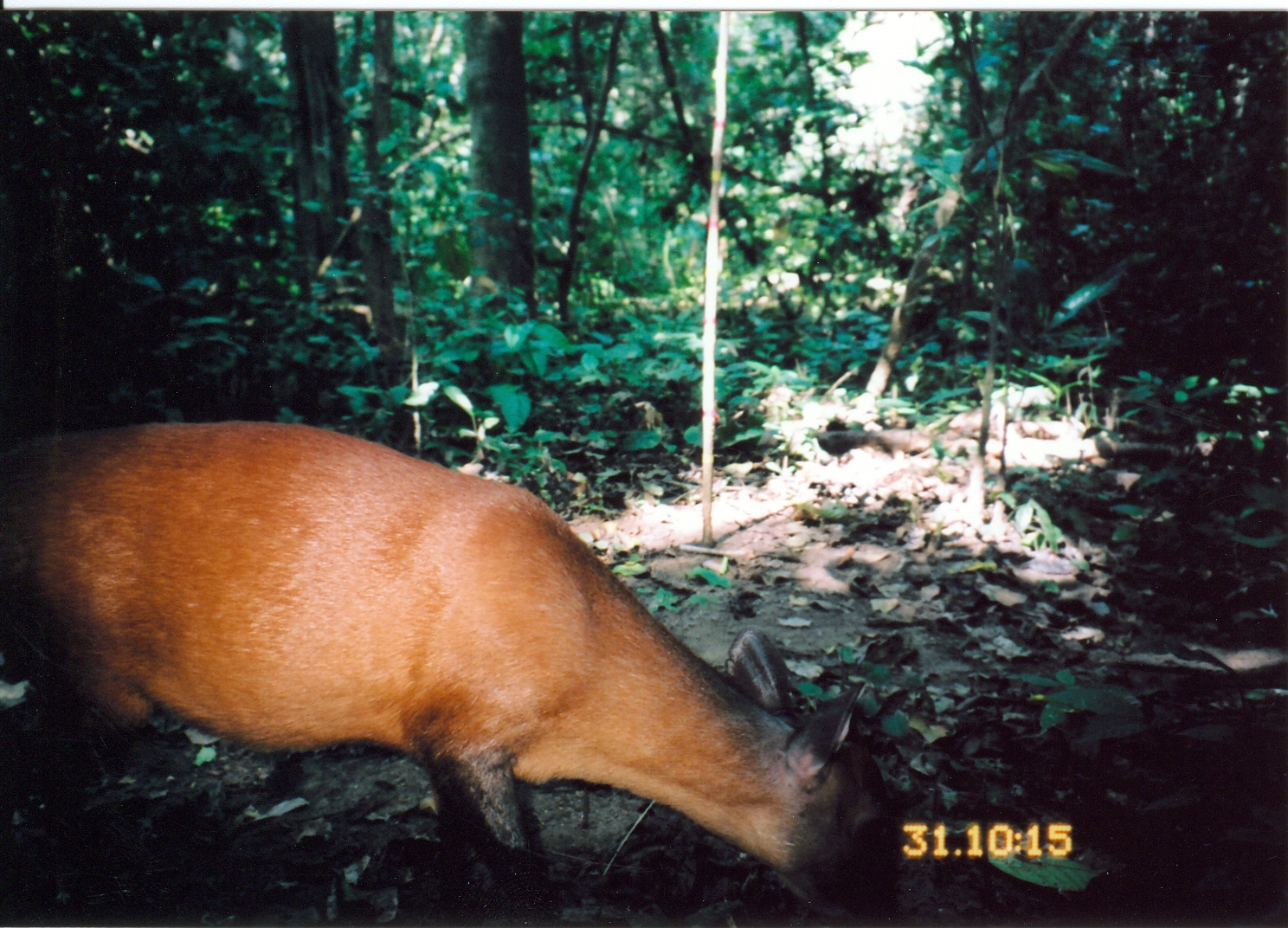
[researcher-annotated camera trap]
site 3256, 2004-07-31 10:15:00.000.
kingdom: Animalia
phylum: Chordata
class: Mammalia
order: Artiodactyla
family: Bovidae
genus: Cephalophus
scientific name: Cephalophus harveyi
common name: harvey's duiker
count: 1